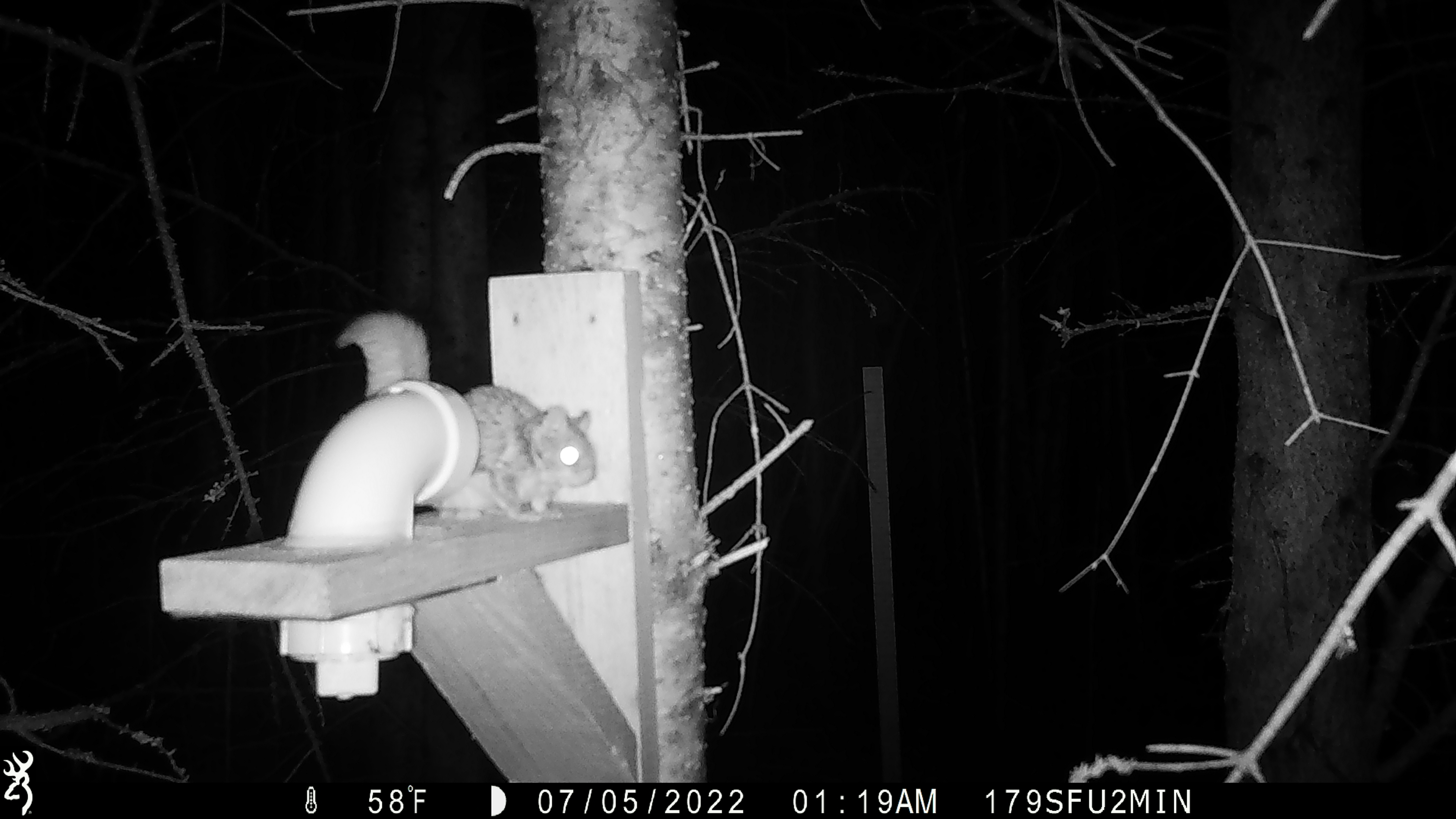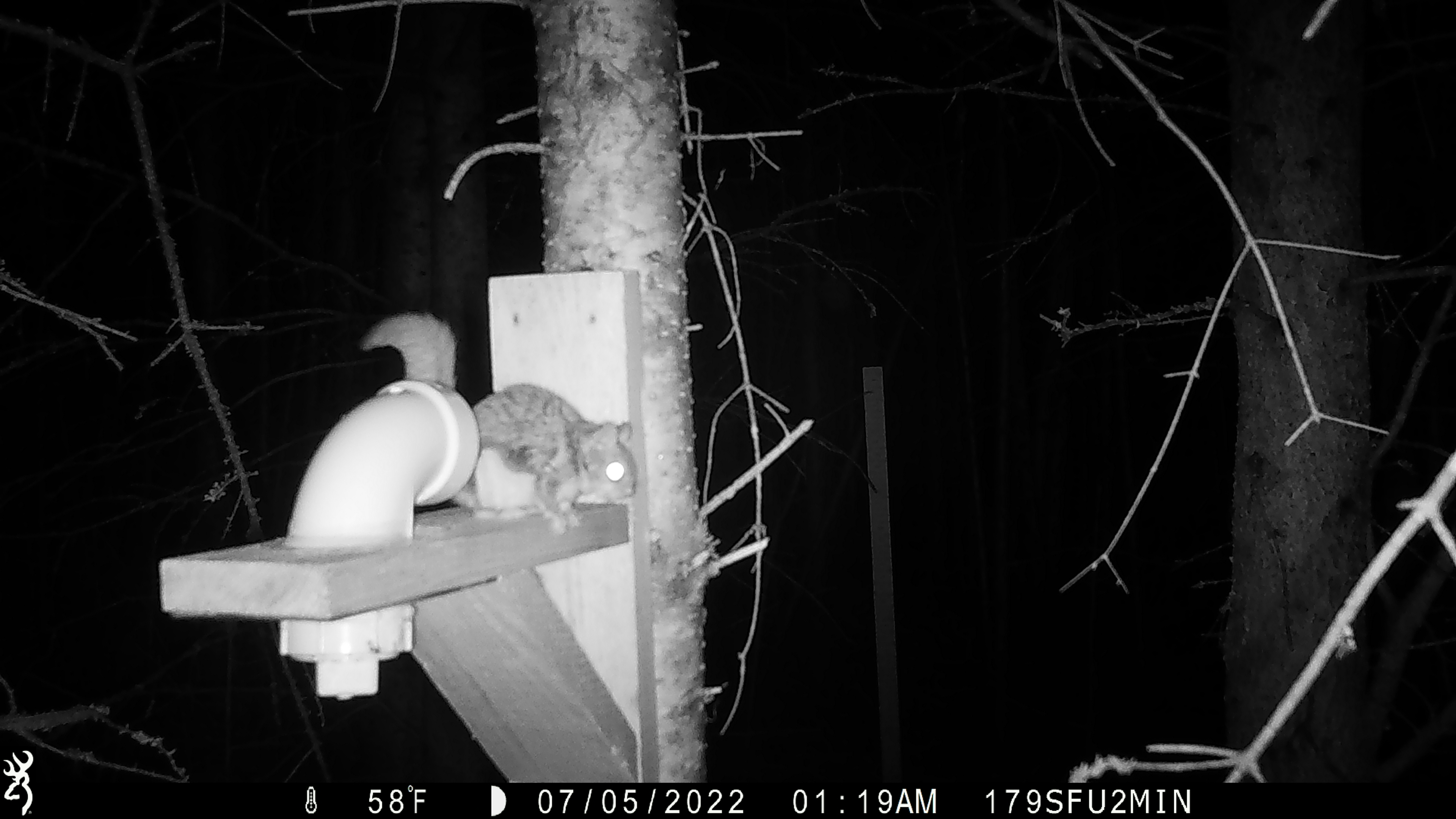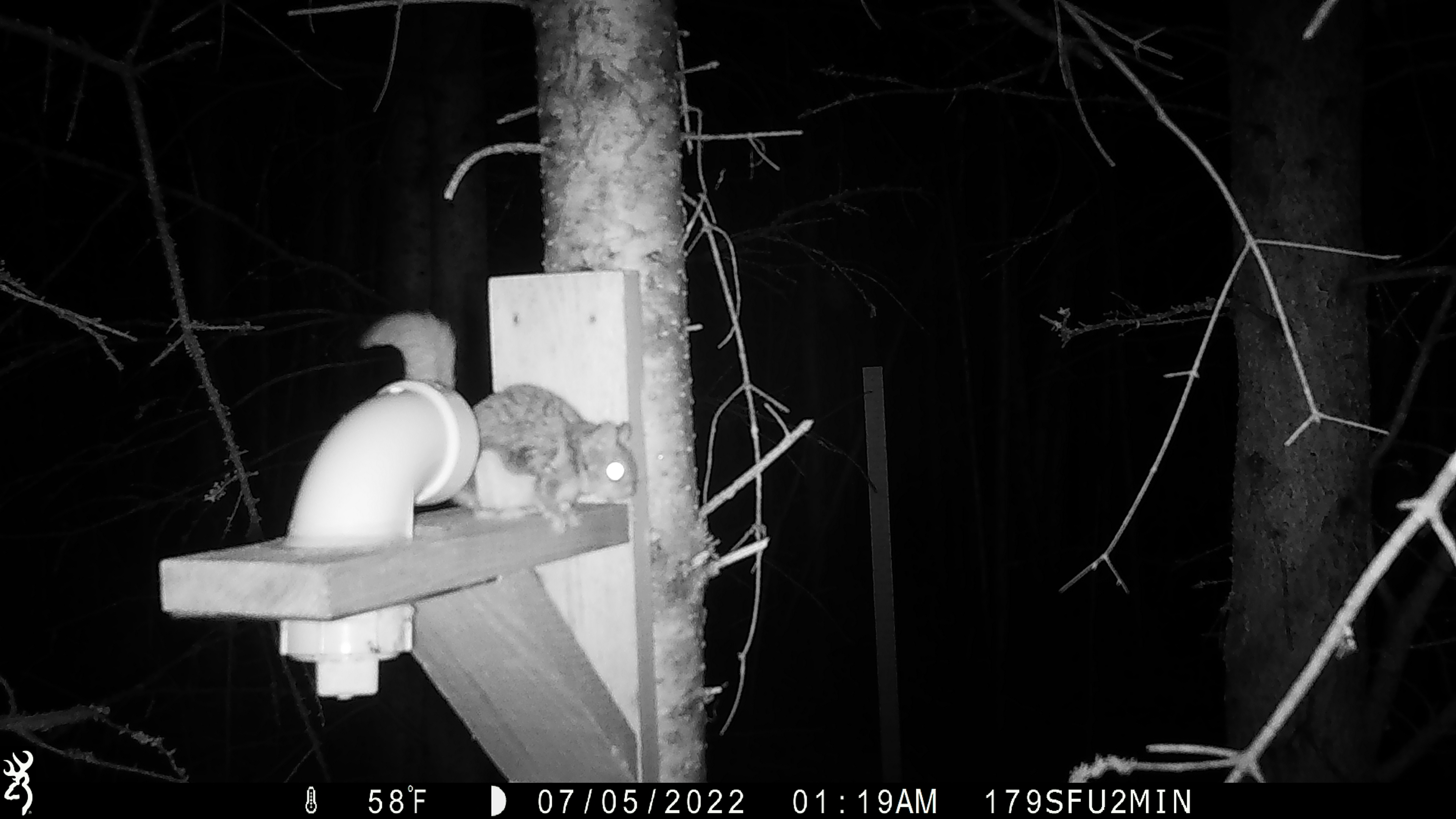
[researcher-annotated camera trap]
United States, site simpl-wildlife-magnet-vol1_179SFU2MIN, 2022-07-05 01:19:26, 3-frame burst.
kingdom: Animalia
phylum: Chordata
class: Mammalia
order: Rodentia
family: Sciuridae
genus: Glaucomys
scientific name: Glaucomys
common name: flying squirrel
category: flying squirrel sp.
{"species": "flying squirrel sp. (flying squirrel) (Glaucomys)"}